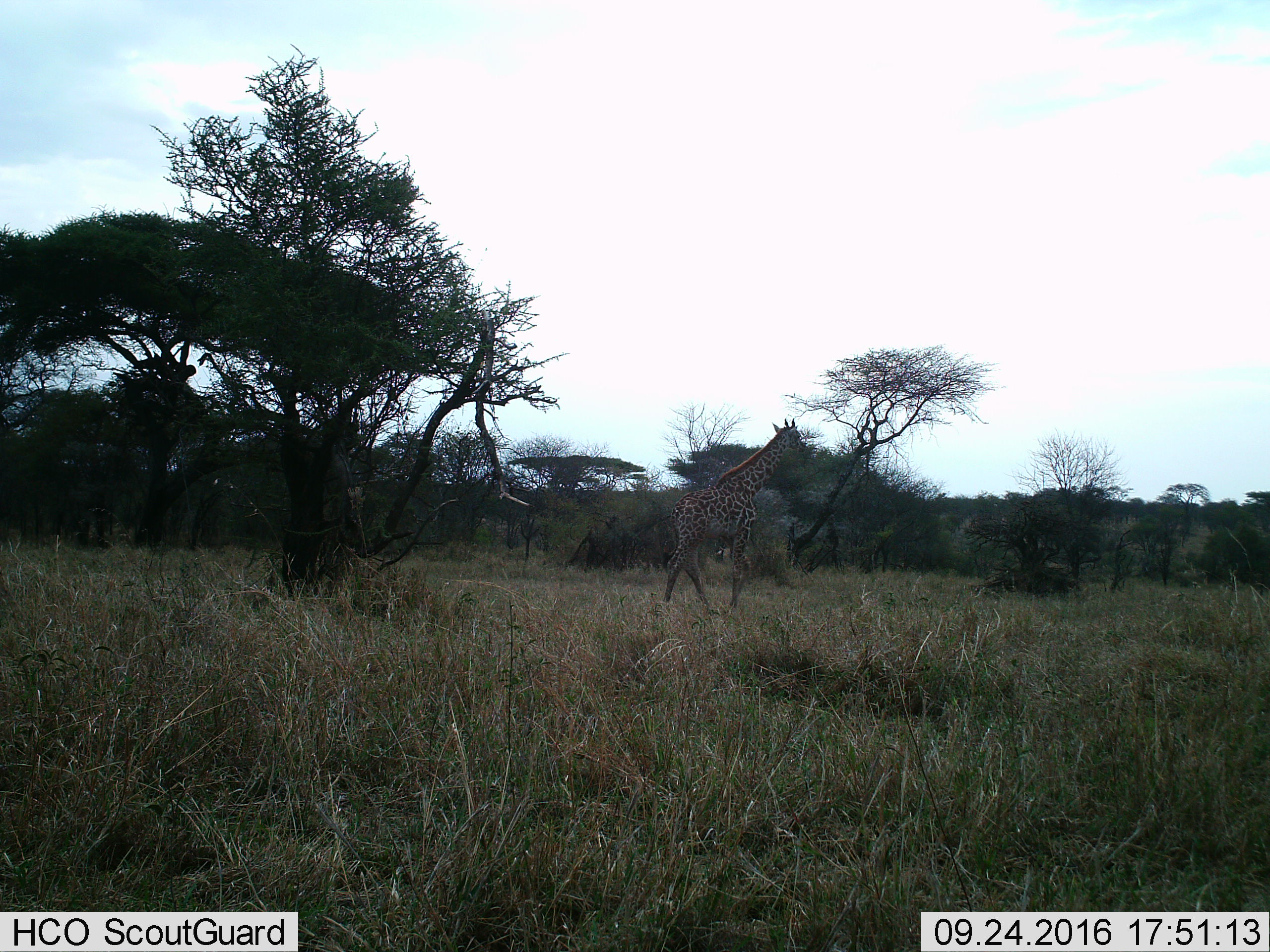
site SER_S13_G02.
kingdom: Animalia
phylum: Chordata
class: Mammalia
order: Artiodactyla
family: Giraffidae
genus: Giraffa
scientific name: Giraffa camelopardalis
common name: giraffe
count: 1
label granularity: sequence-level